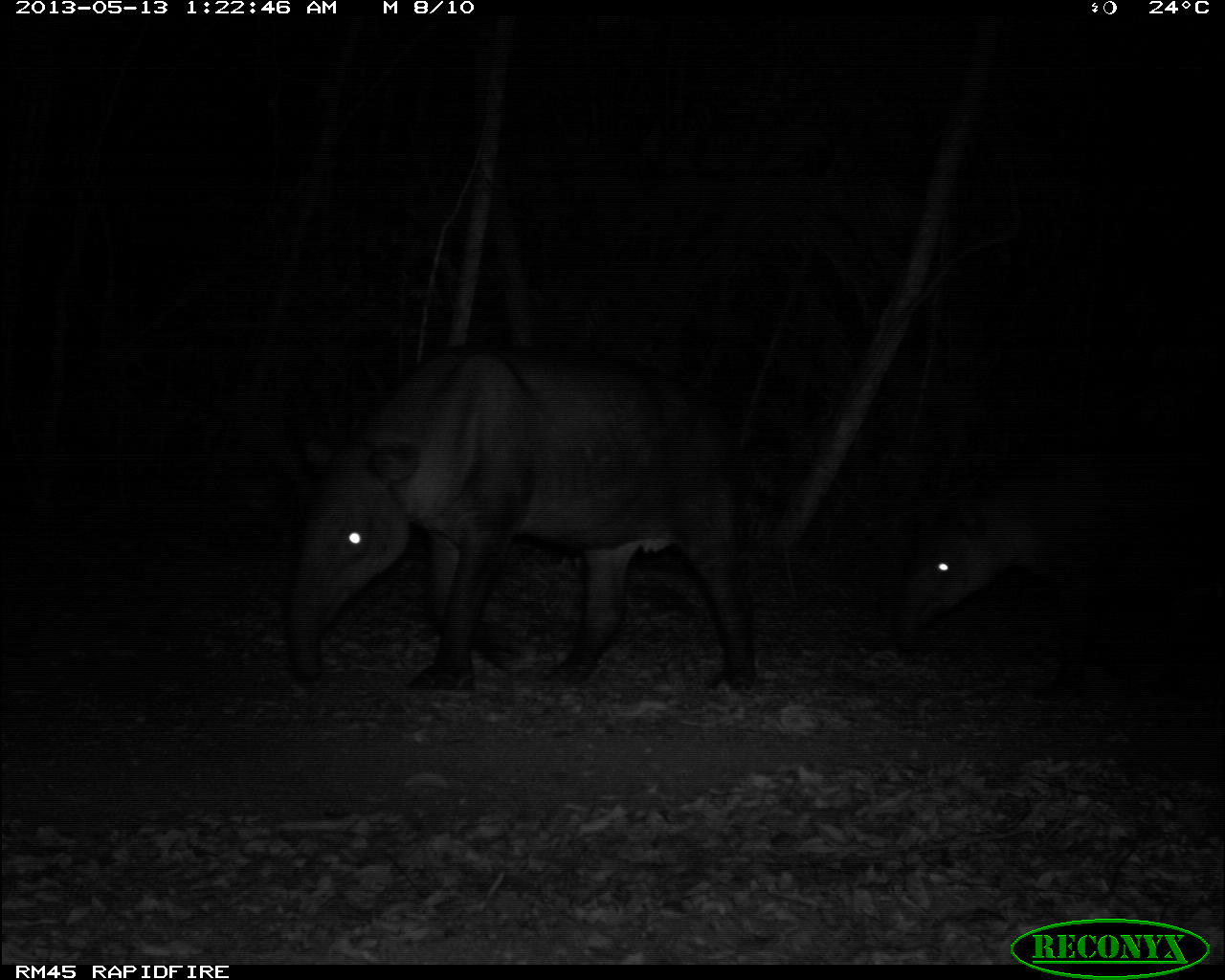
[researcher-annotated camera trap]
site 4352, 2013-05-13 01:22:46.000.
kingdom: Animalia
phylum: Chordata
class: Mammalia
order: Perissodactyla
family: Tapiridae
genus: Tapirus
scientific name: Tapirus bairdii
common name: baird's tapir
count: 2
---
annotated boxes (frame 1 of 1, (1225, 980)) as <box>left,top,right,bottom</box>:
tapirus bairdii: <box>275,342,767,696</box>; <box>893,459,1225,690</box>